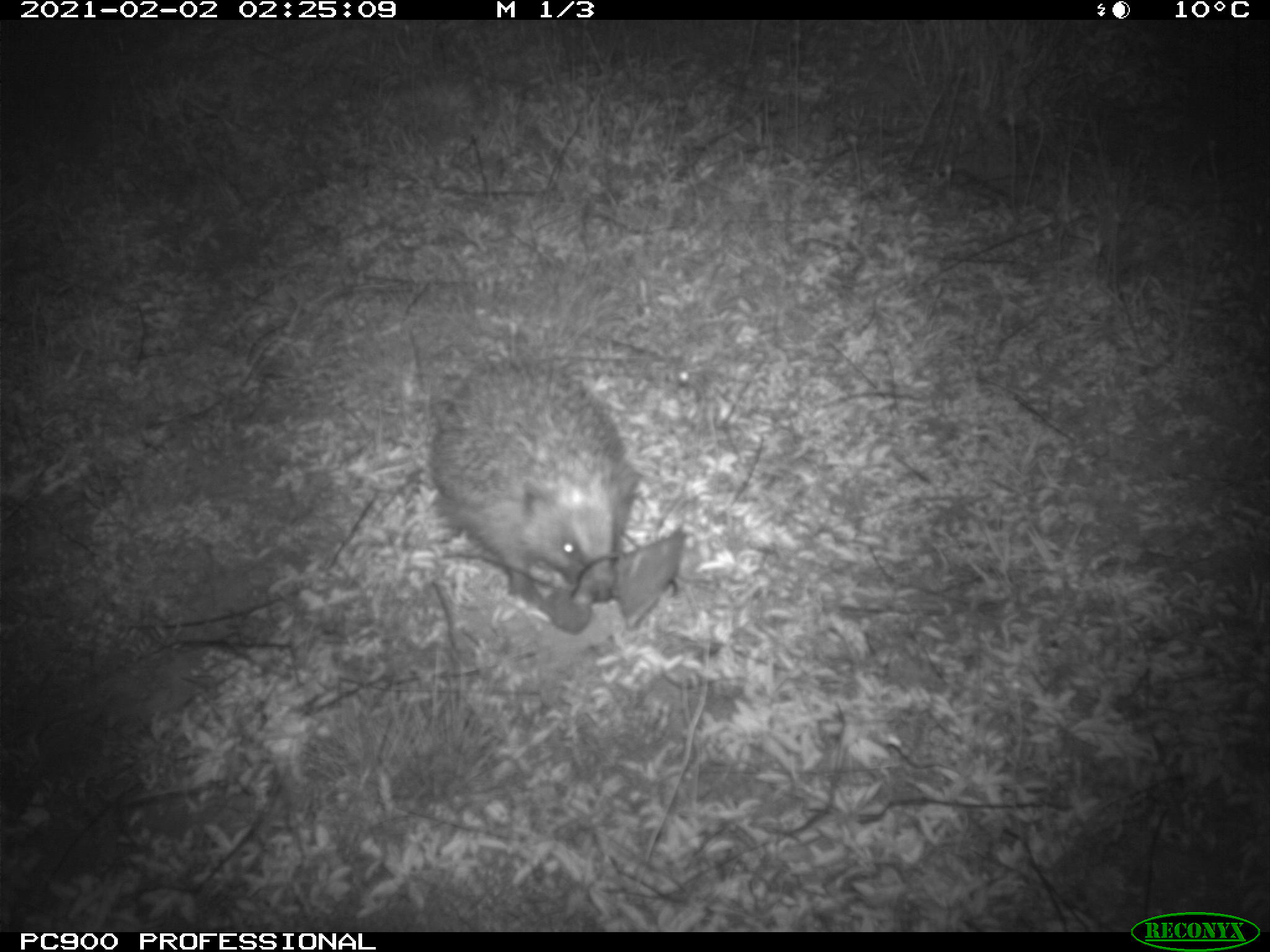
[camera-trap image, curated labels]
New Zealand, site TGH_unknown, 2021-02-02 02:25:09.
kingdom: Animalia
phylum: Chordata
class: Mammalia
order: Eulipotyphla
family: Erinaceidae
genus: Erinaceus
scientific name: Erinaceus europaeus europaeus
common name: european hedgehog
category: hedgehog